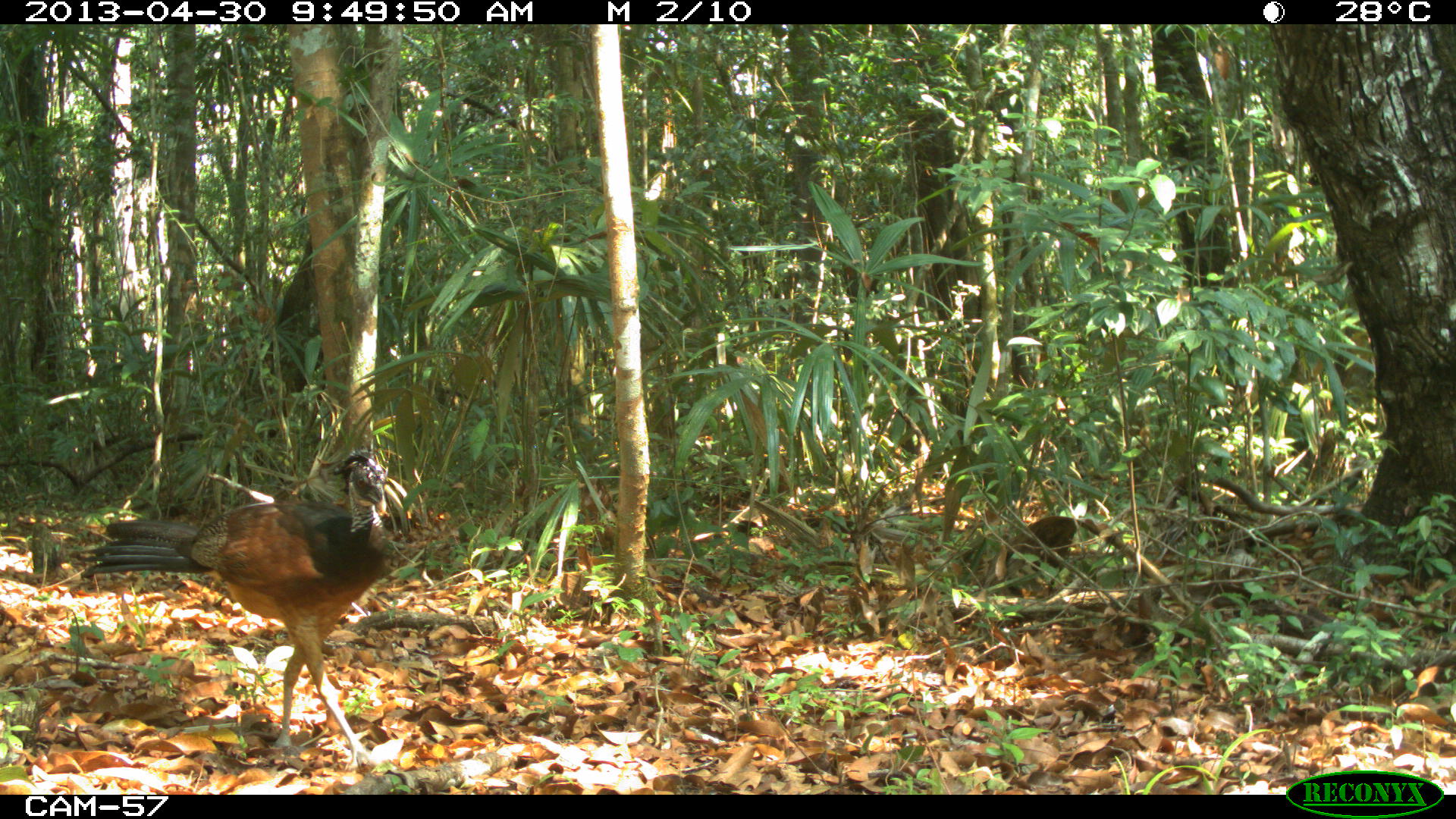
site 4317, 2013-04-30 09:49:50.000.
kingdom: Animalia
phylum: Chordata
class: Aves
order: Galliformes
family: Cracidae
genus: Crax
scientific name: Crax rubra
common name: great curassow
Crax rubra (great curassow), count 2, sex female.